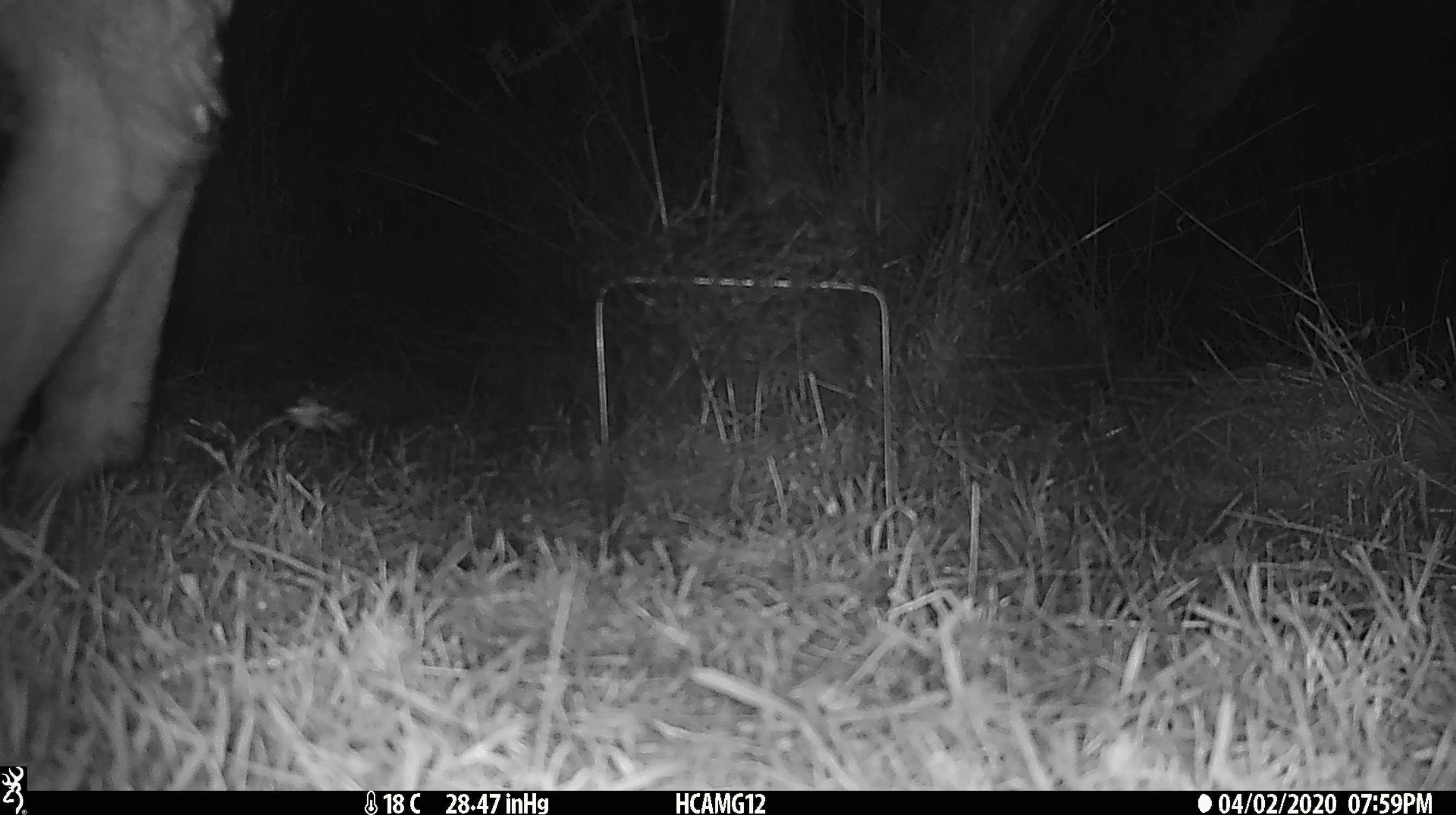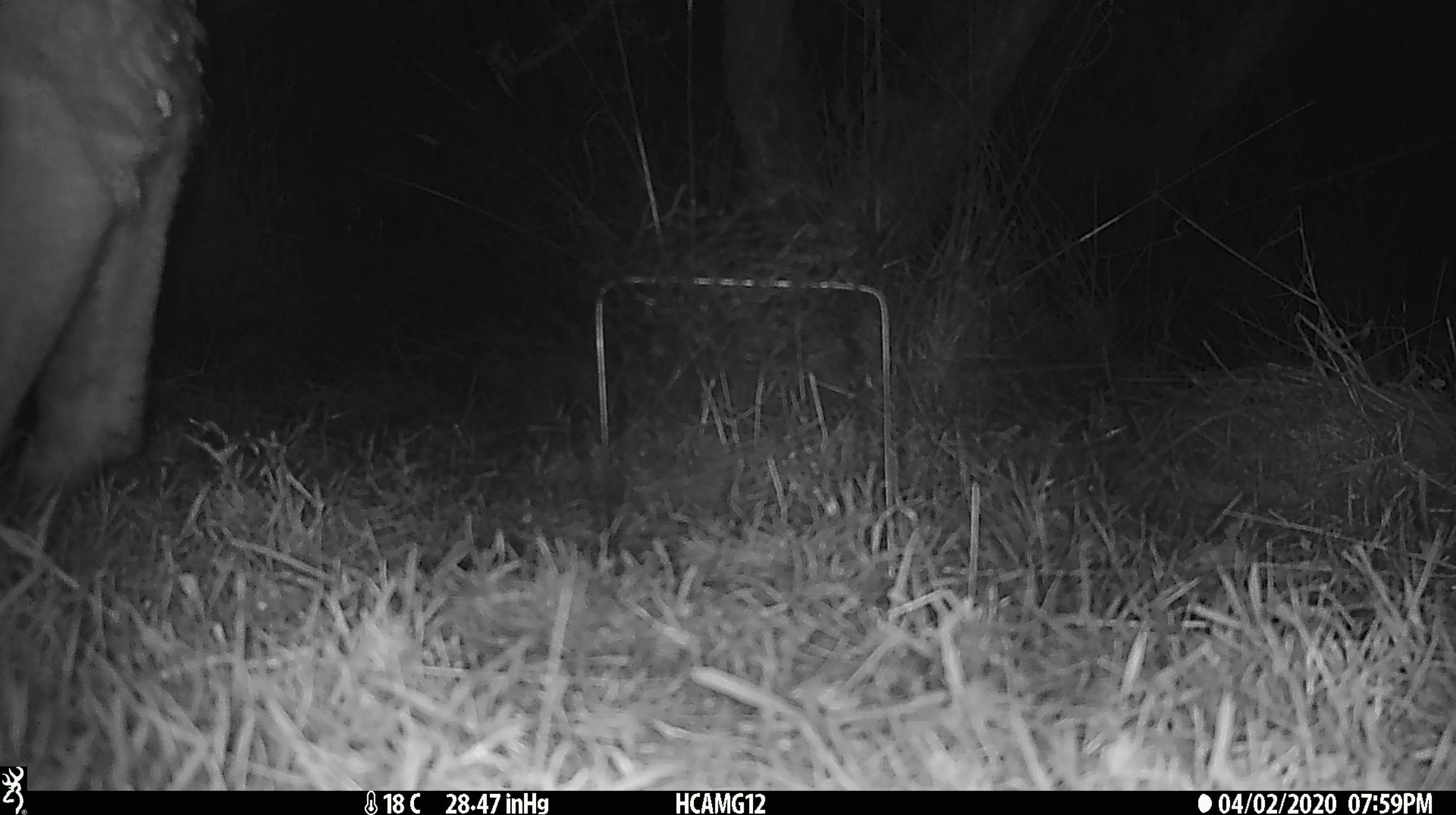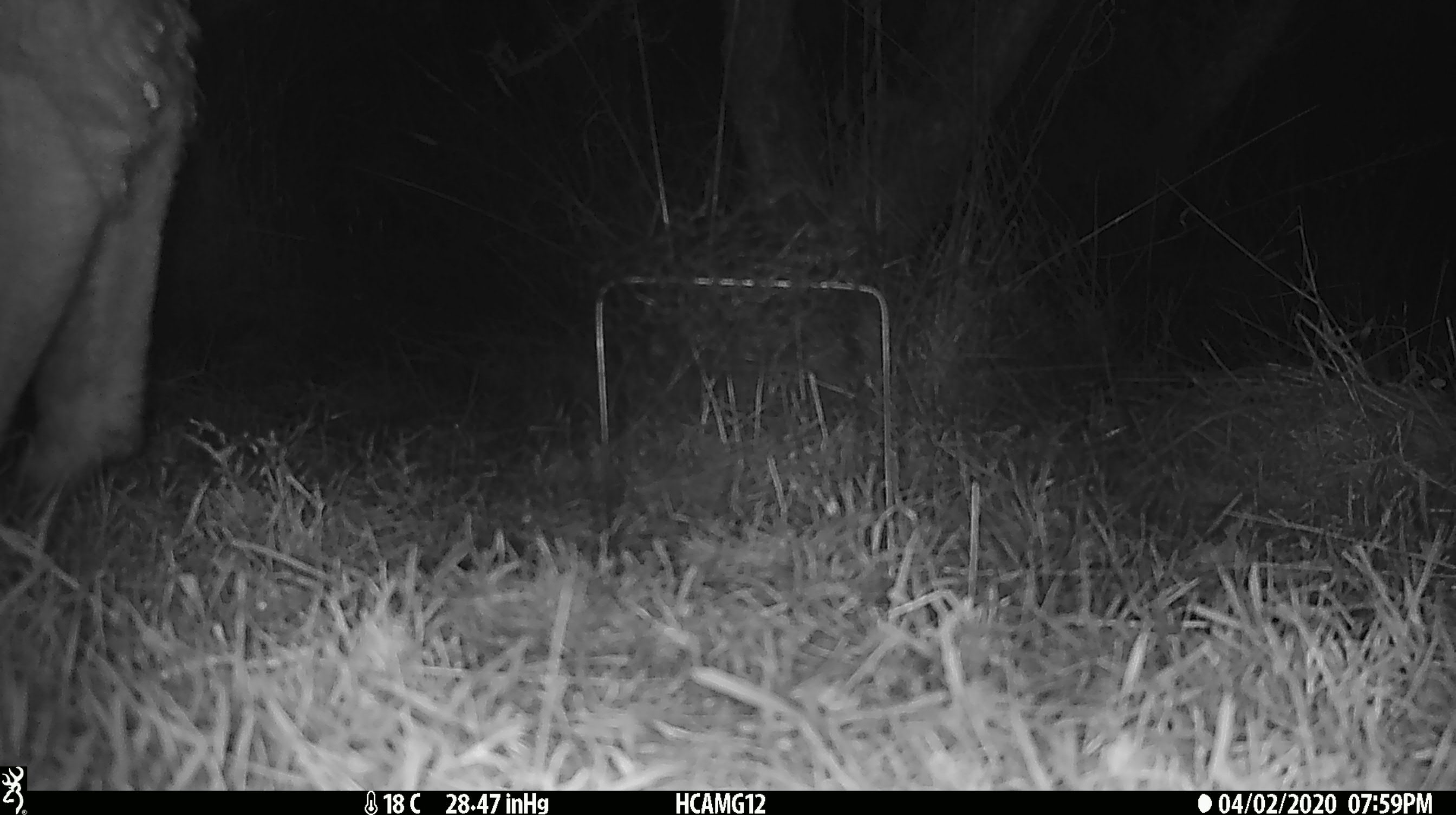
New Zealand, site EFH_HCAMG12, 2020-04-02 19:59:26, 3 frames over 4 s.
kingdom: Animalia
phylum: Chordata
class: Mammalia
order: Artiodactyla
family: Bovidae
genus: Ovis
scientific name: Ovis aries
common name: domestic sheep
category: sheep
Sheep (domestic sheep) (Ovis aries).